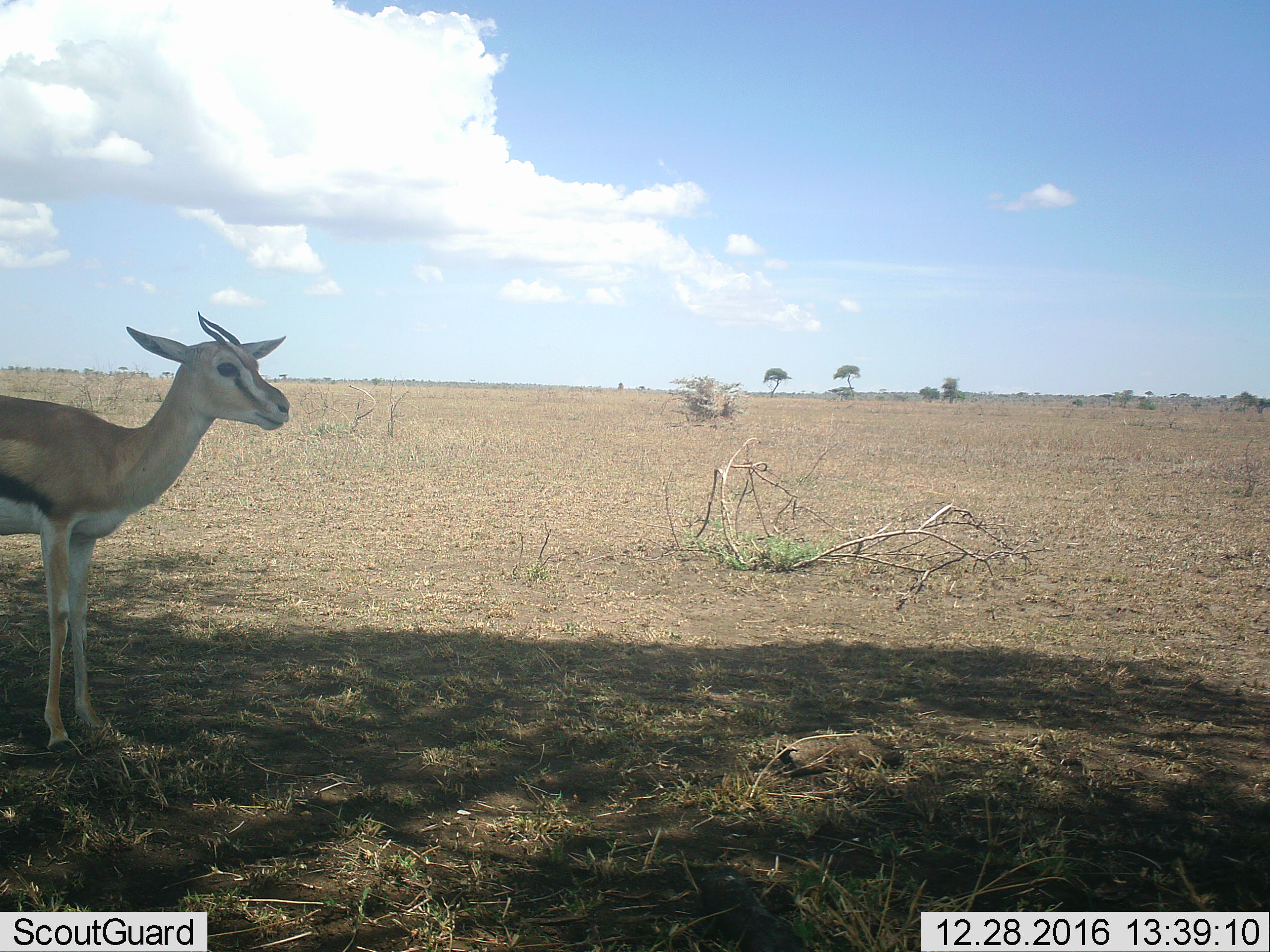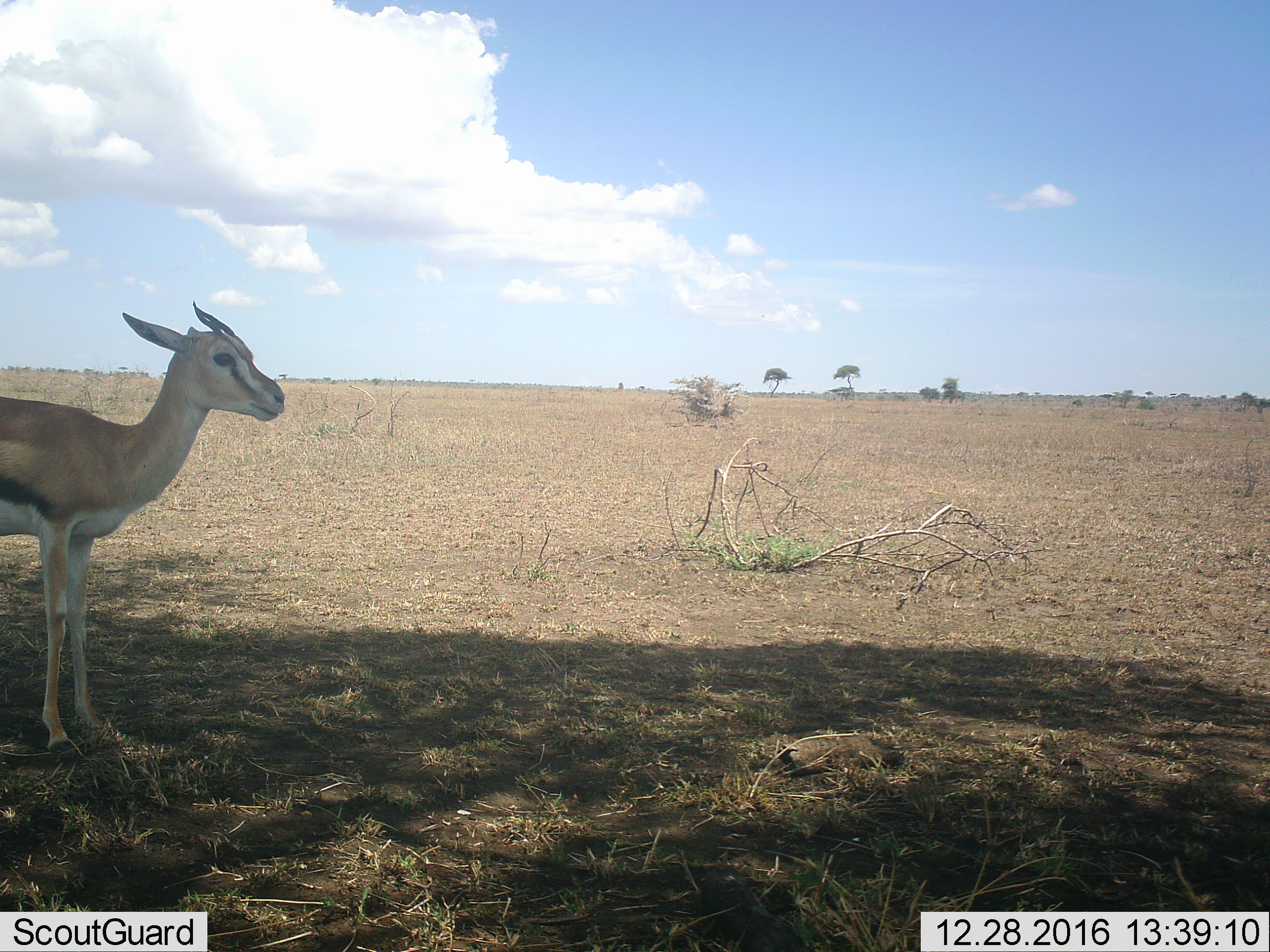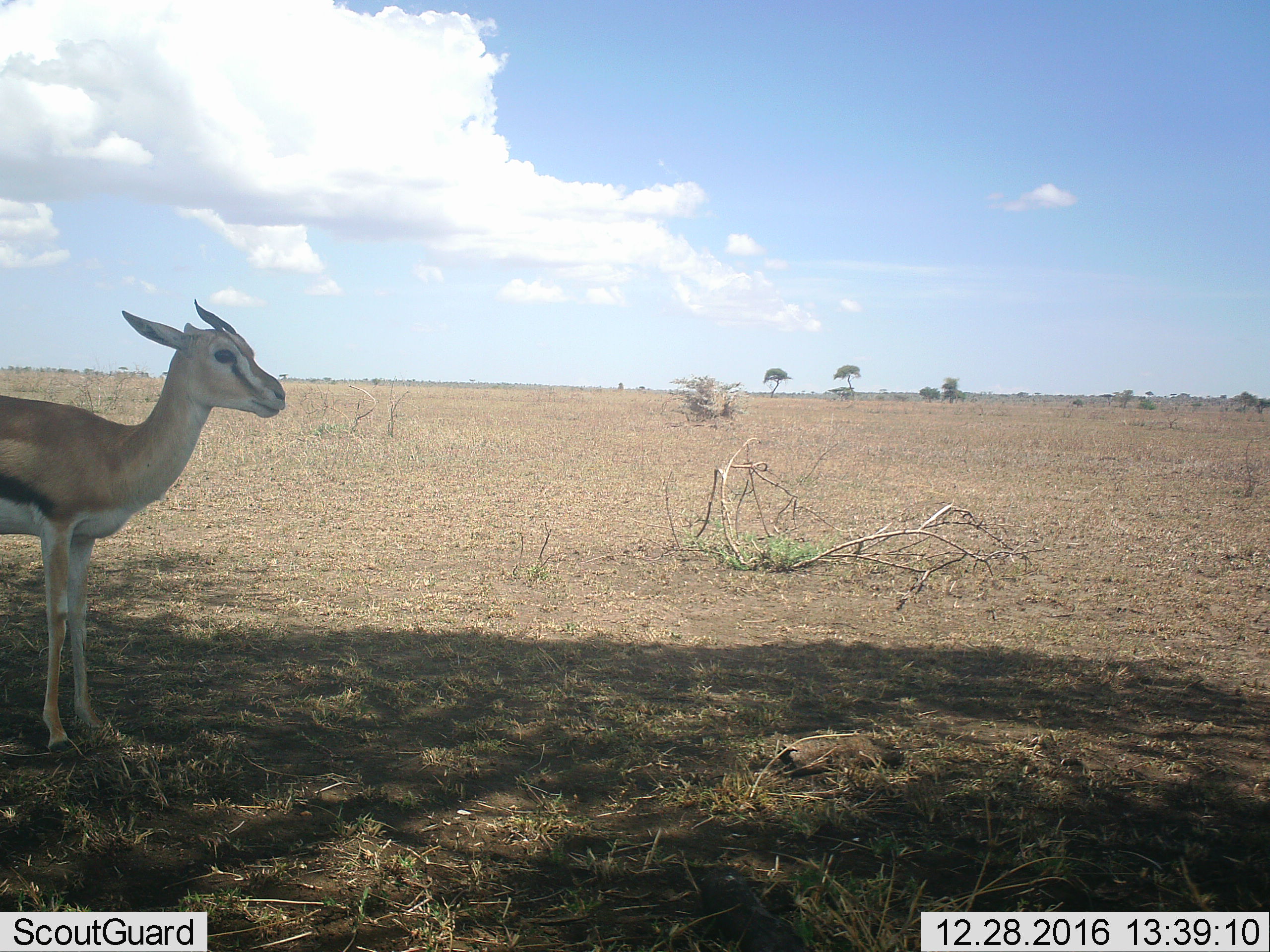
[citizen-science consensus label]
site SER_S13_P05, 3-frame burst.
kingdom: Animalia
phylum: Chordata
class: Mammalia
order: Artiodactyla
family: Bovidae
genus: Eudorcas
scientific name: Eudorcas thomsonii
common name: thomson's gazelle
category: gazellethomsons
Gazellethomsons (thomson's gazelle) (Eudorcas thomsonii), count 1. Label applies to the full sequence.